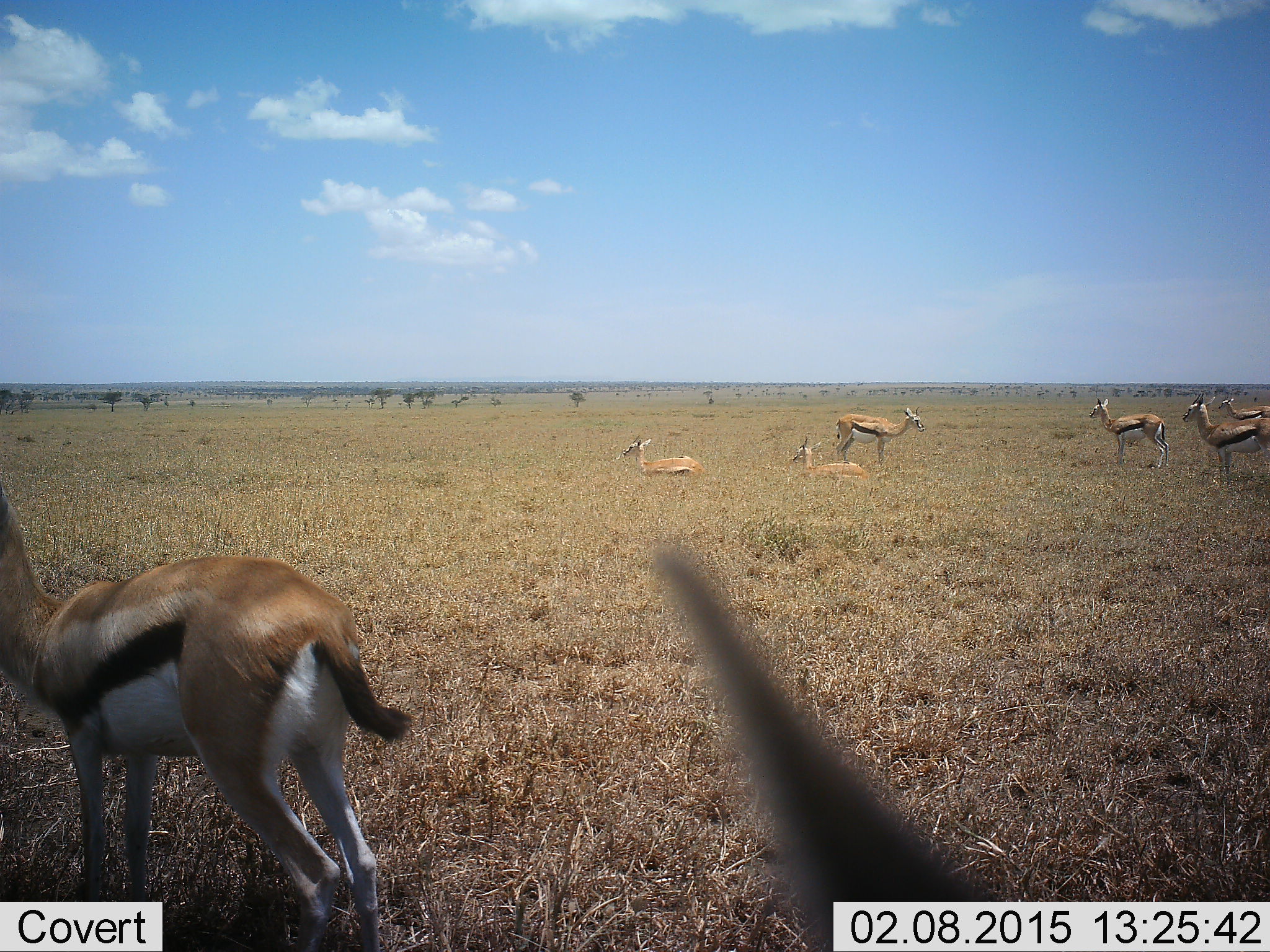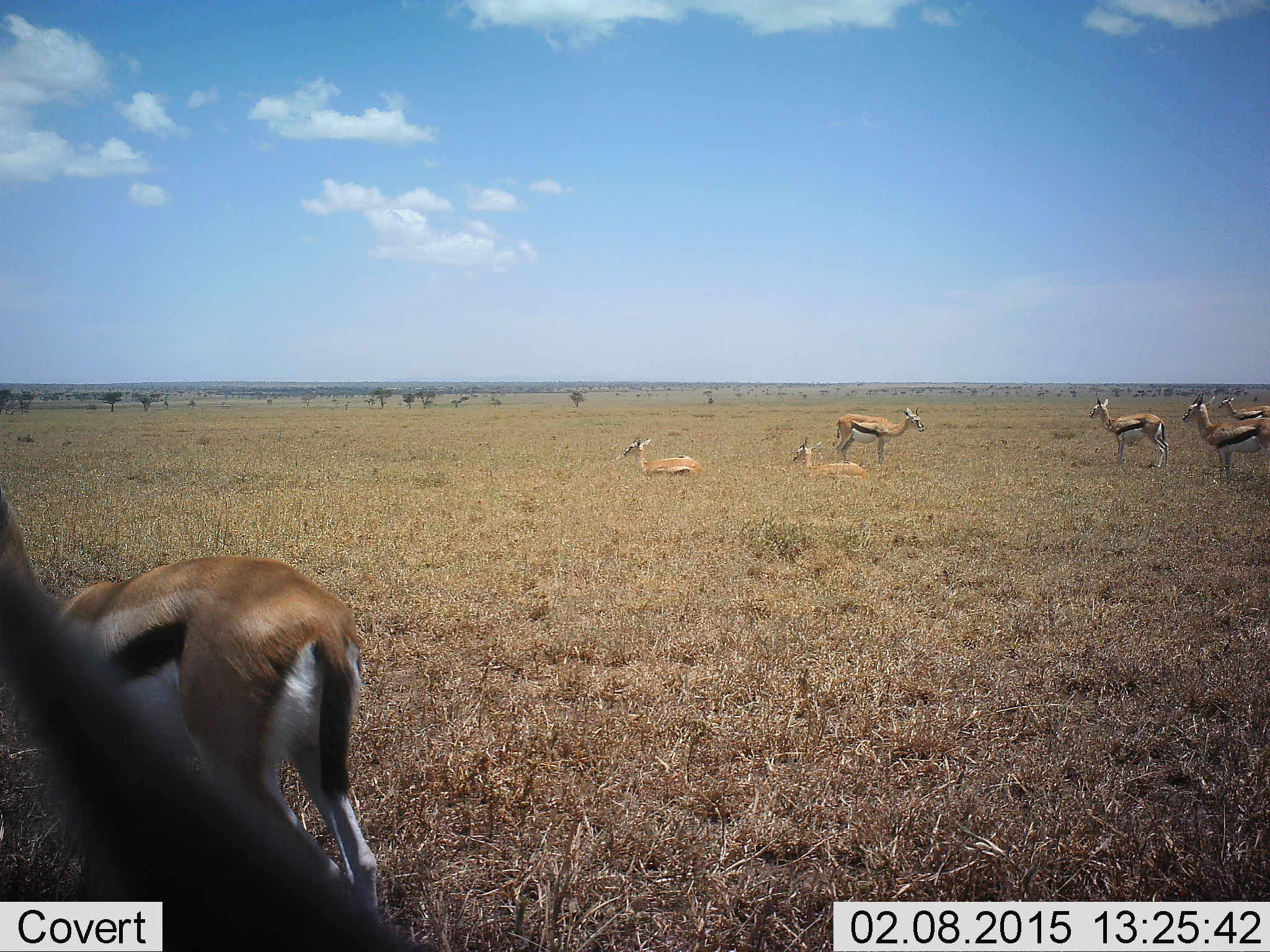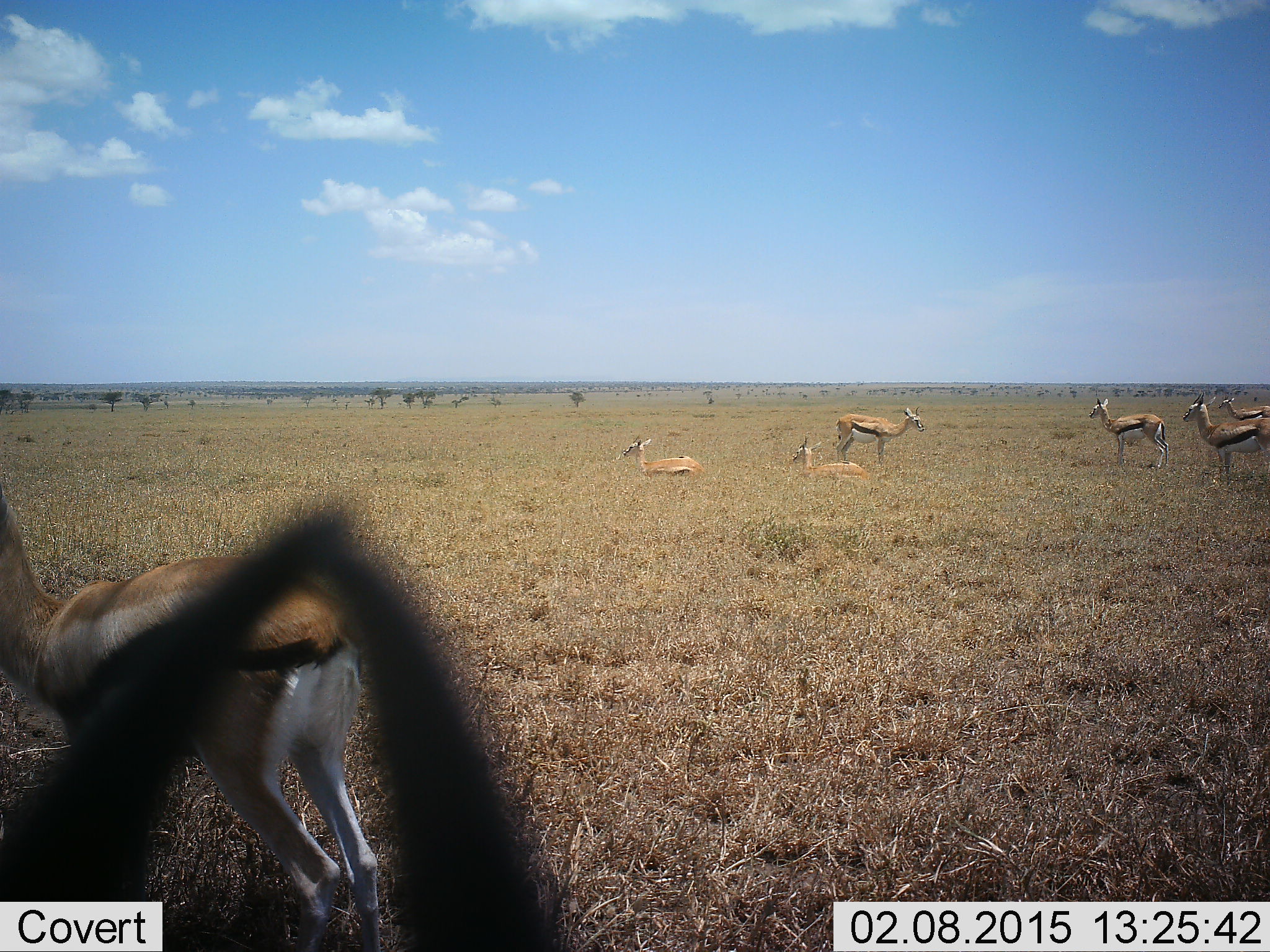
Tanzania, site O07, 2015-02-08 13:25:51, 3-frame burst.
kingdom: Animalia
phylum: Chordata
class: Mammalia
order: Artiodactyla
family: Bovidae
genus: Eudorcas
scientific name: Eudorcas thomsonii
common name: thomson's gazelle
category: gazellethomsons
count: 8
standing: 100%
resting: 80%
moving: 30%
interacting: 0%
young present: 0%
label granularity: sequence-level